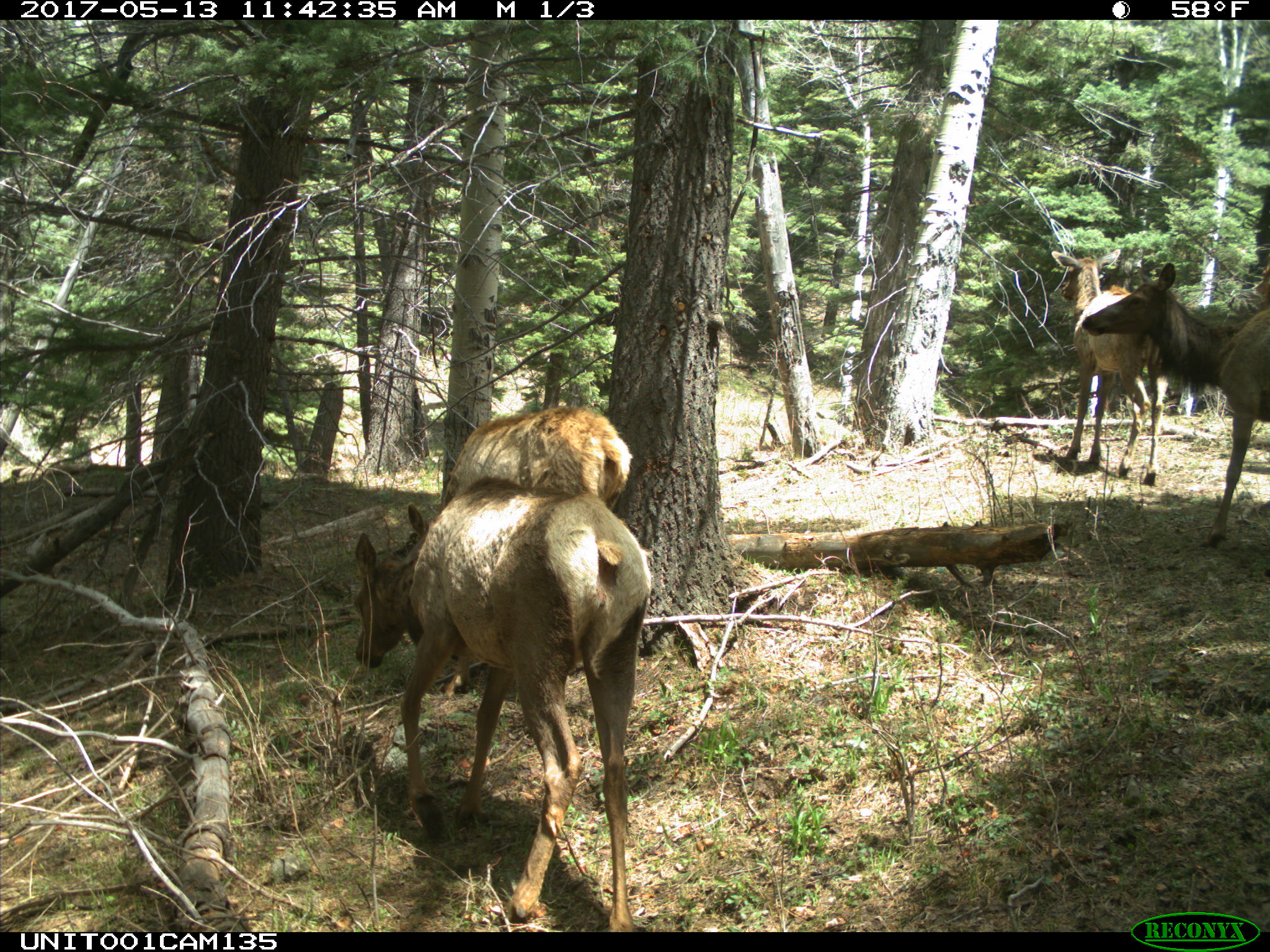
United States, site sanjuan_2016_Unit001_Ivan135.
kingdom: Animalia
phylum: Chordata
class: Mammalia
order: Artiodactyla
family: Cervidae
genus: Cervus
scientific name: Cervus elaphus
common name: red deer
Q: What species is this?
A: Cervus elaphus (red deer).